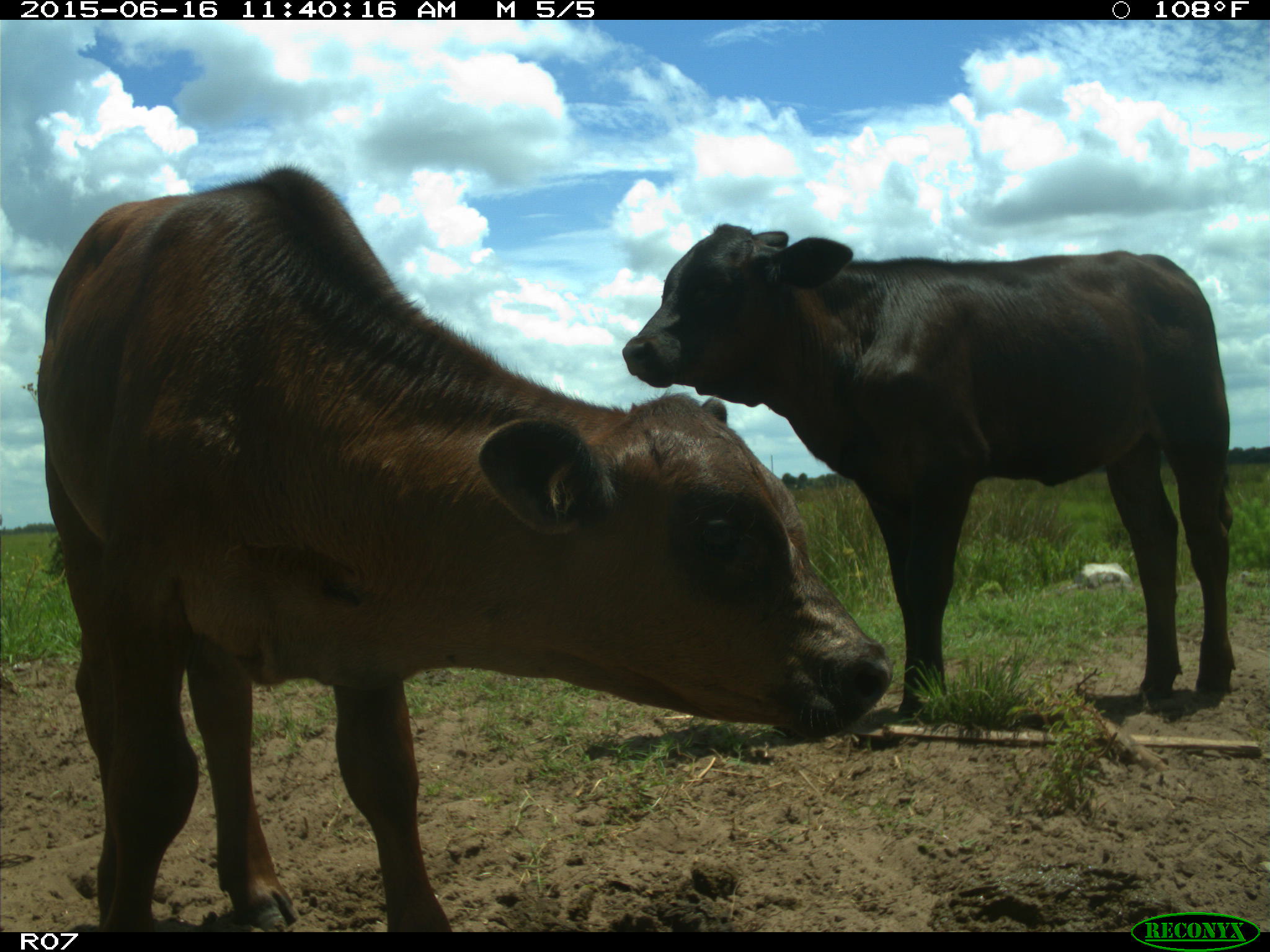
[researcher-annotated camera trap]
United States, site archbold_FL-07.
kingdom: Animalia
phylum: Chordata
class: Mammalia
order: Artiodactyla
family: Bovidae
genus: Bos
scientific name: Bos taurus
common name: domestic cow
Bos taurus (domestic cow).